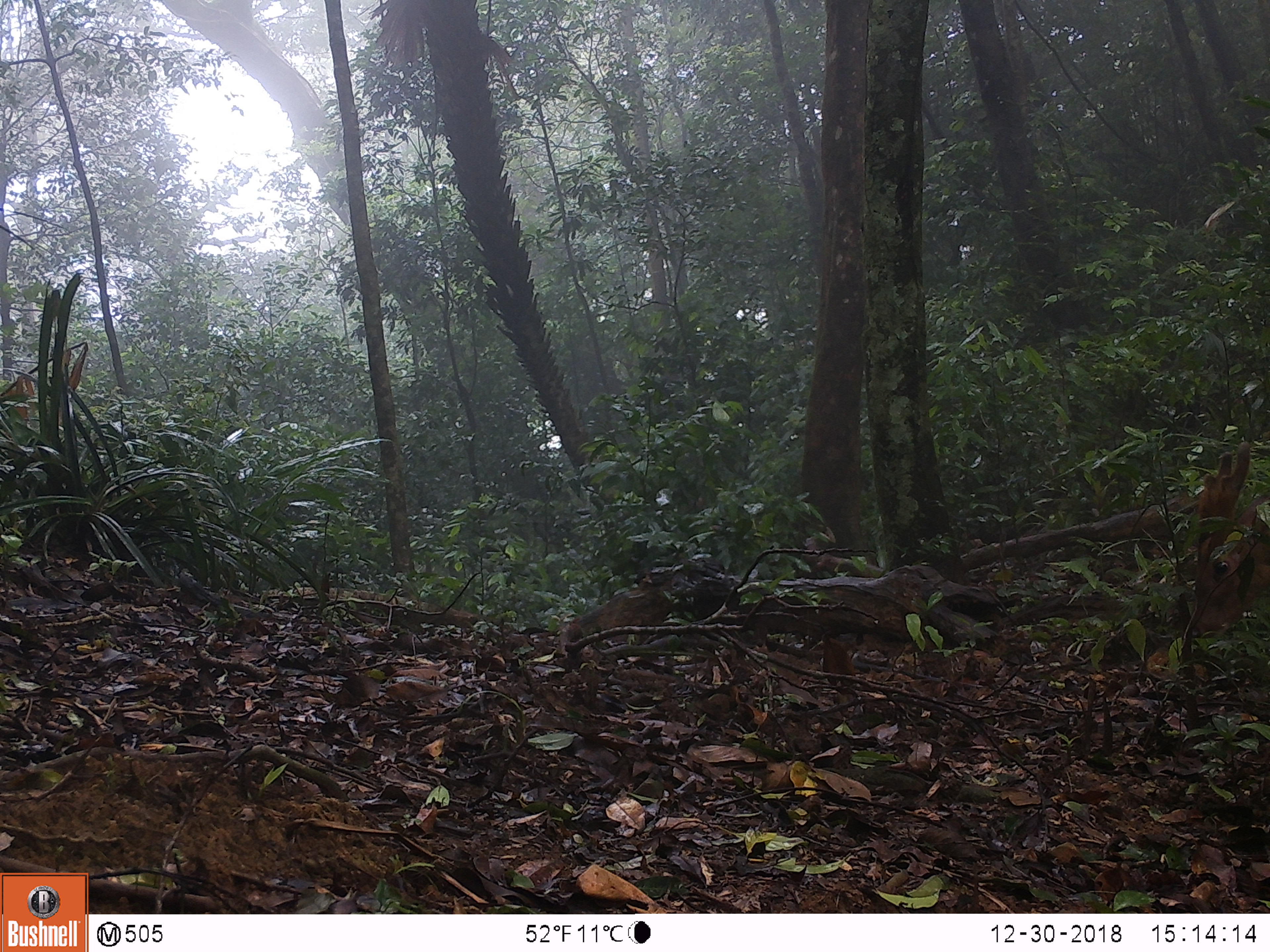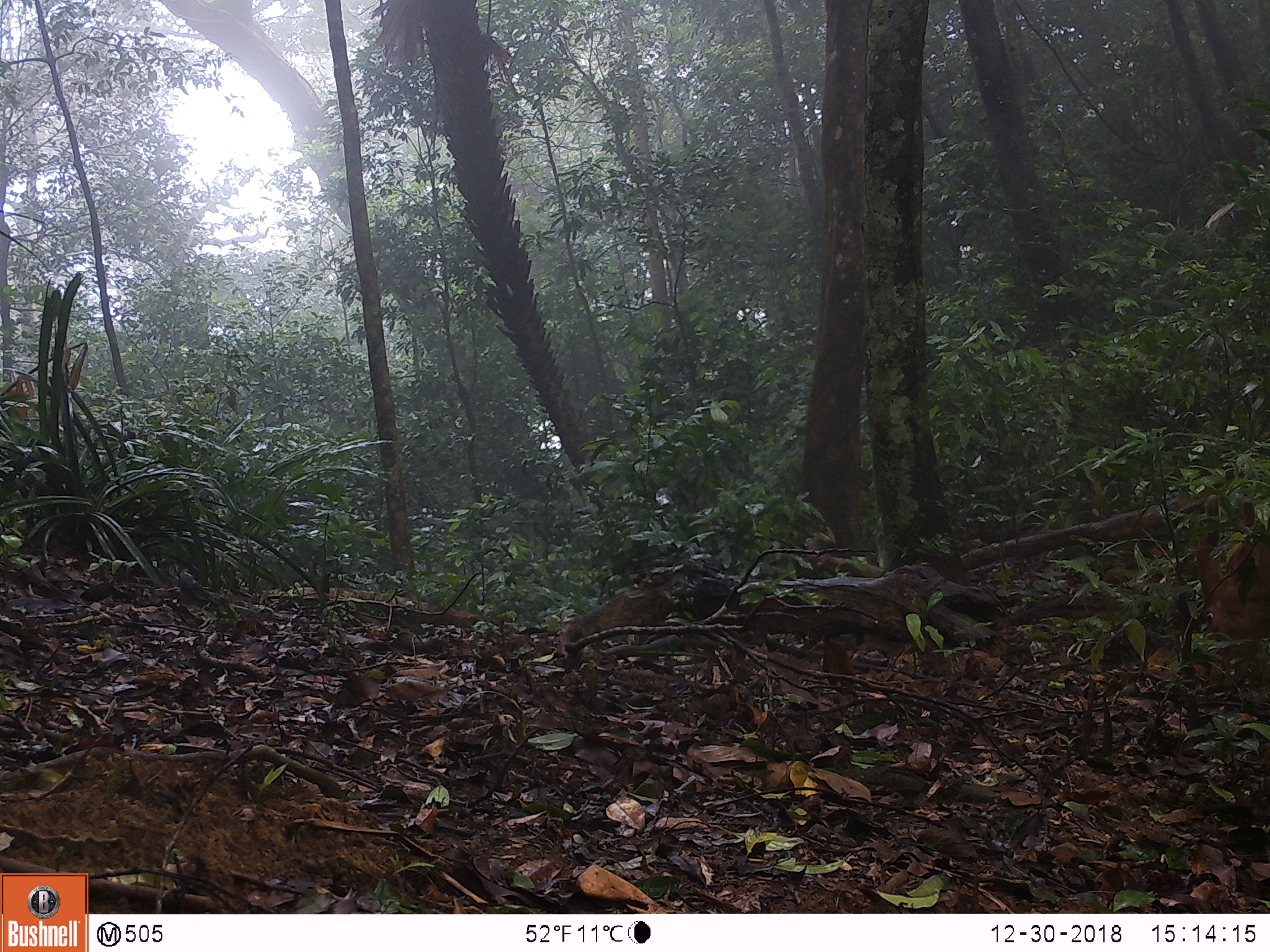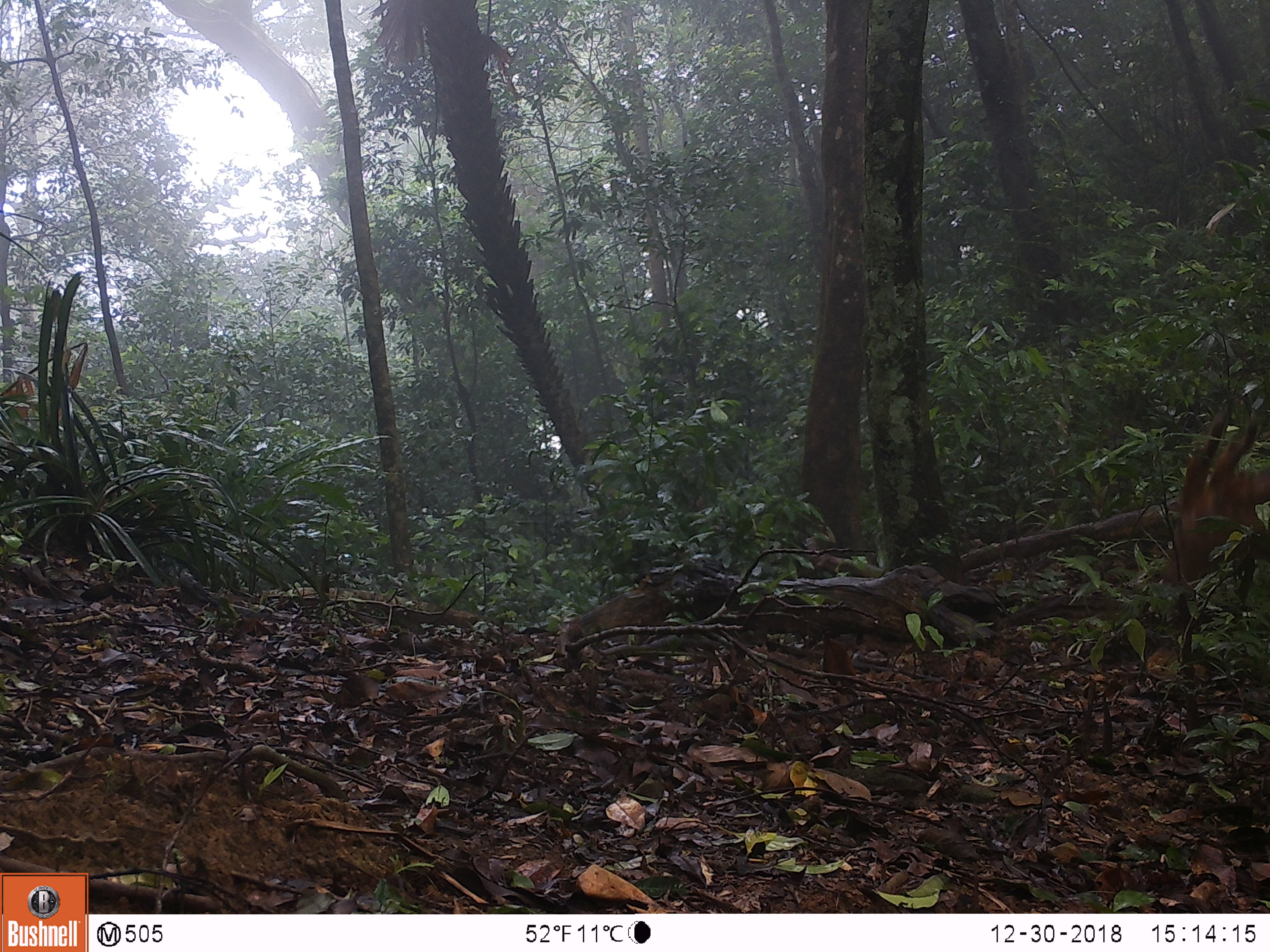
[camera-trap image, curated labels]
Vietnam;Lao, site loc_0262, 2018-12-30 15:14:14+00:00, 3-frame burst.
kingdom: Animalia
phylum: Chordata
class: Mammalia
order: Artiodactyla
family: Cervidae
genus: Muntiacus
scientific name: Muntiacus vuquangensis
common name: large-antlered muntjac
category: large antlered muntjac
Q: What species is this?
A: Large antlered muntjac (large-antlered muntjac) (Muntiacus vuquangensis).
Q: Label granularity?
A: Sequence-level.